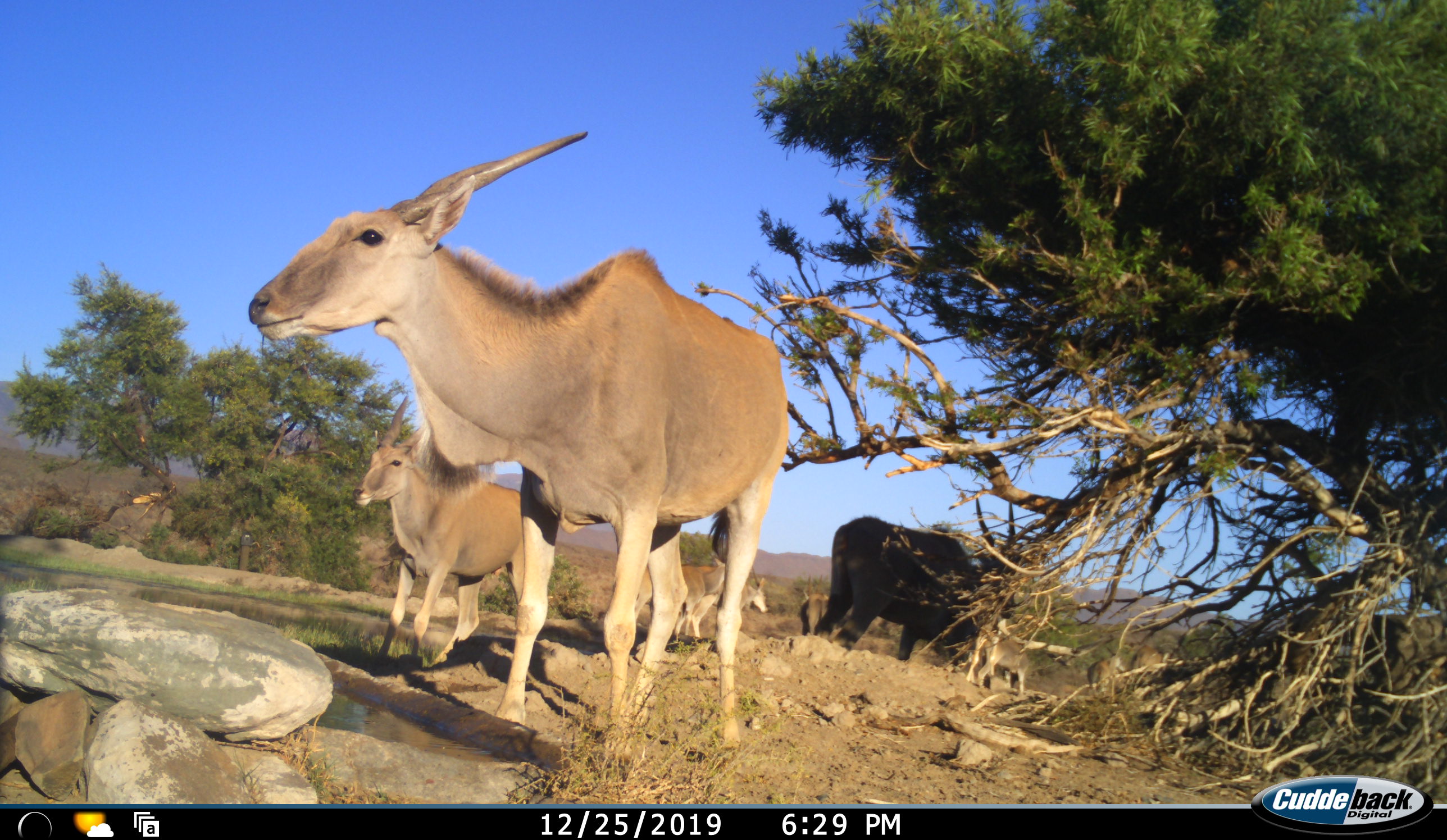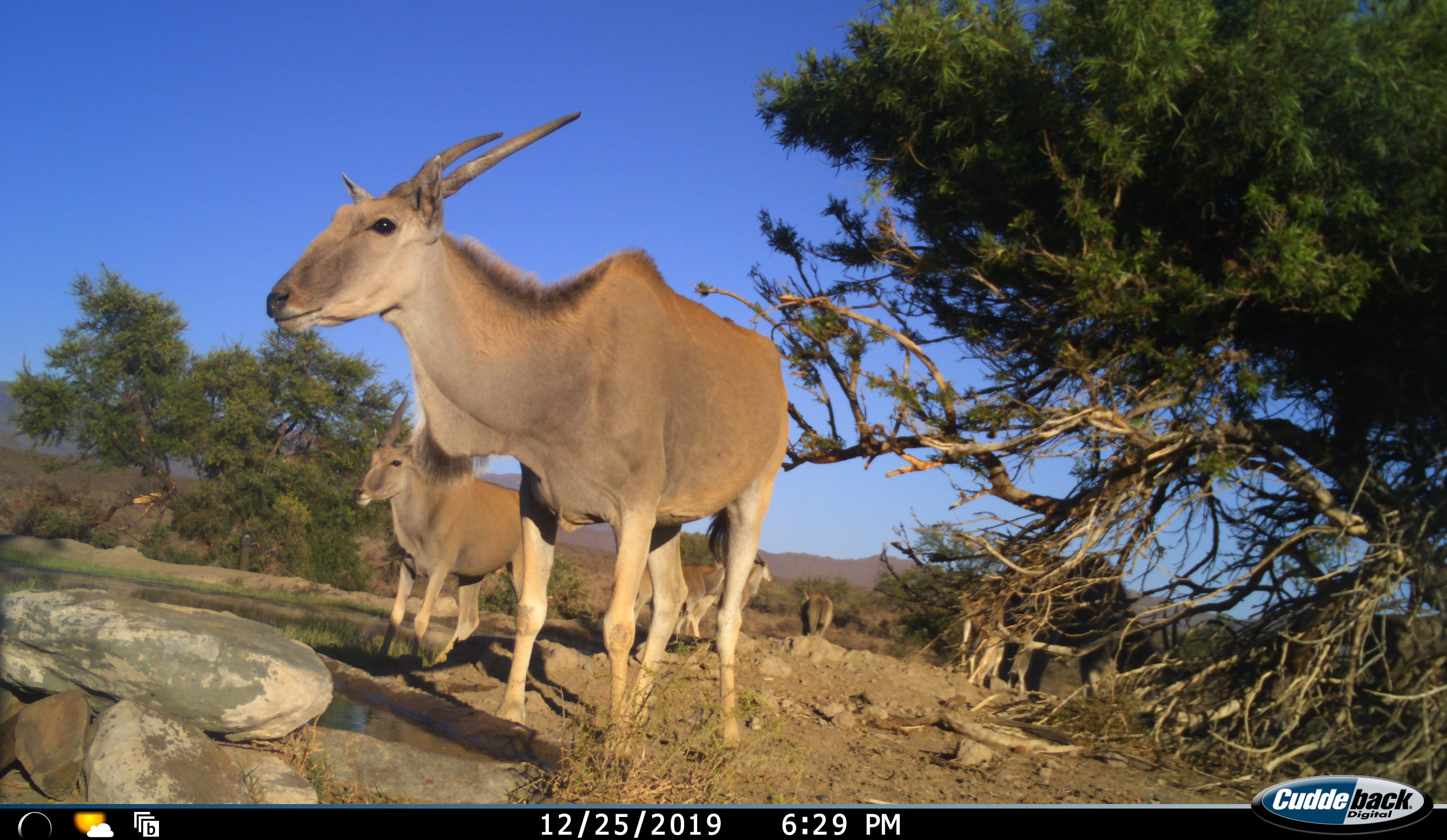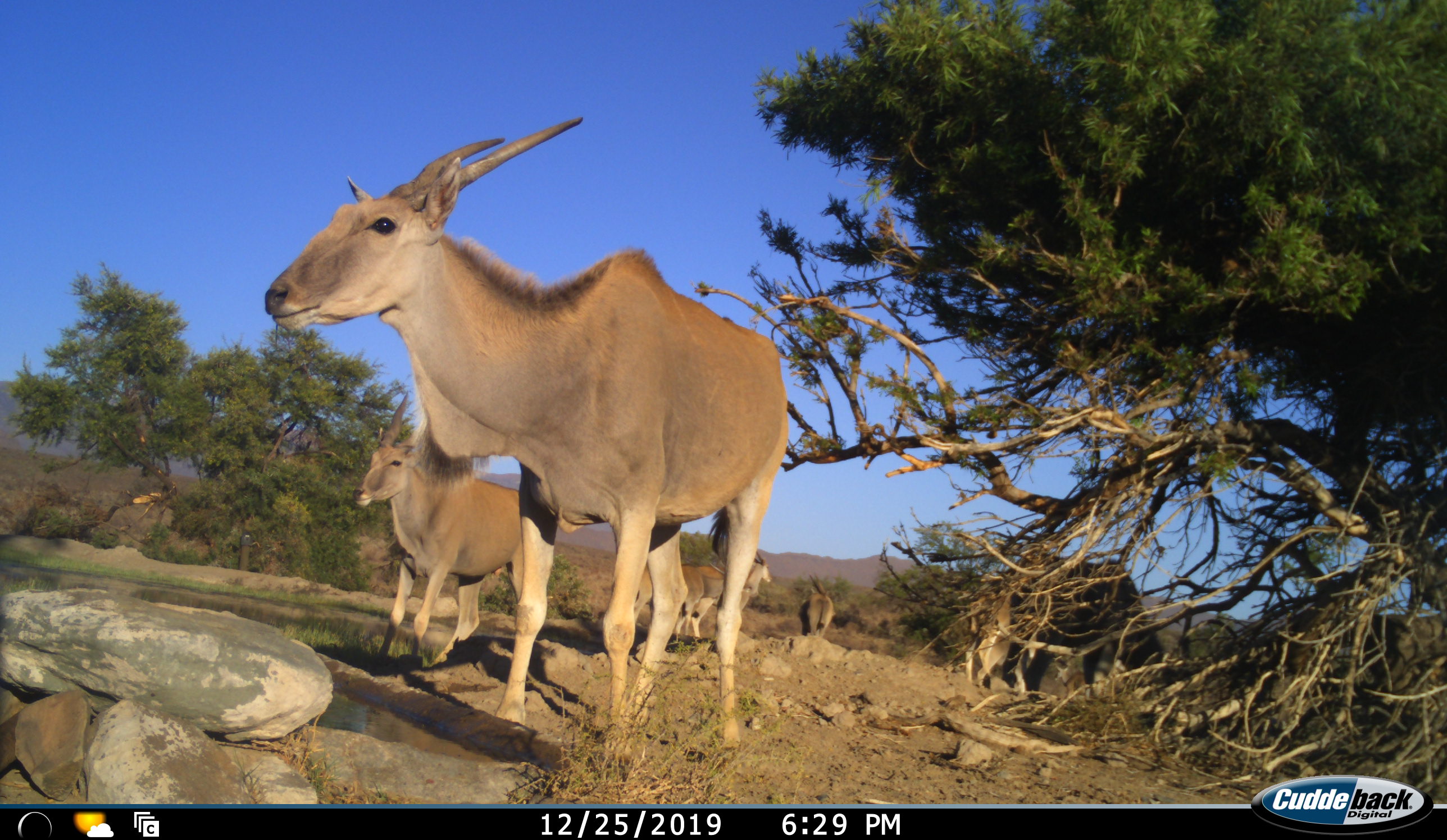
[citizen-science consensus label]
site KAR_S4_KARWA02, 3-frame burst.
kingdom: Animalia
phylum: Chordata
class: Mammalia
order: Artiodactyla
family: Bovidae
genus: Tragelaphus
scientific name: Tragelaphus oryx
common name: eland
Eland (Tragelaphus oryx), count 6. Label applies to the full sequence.